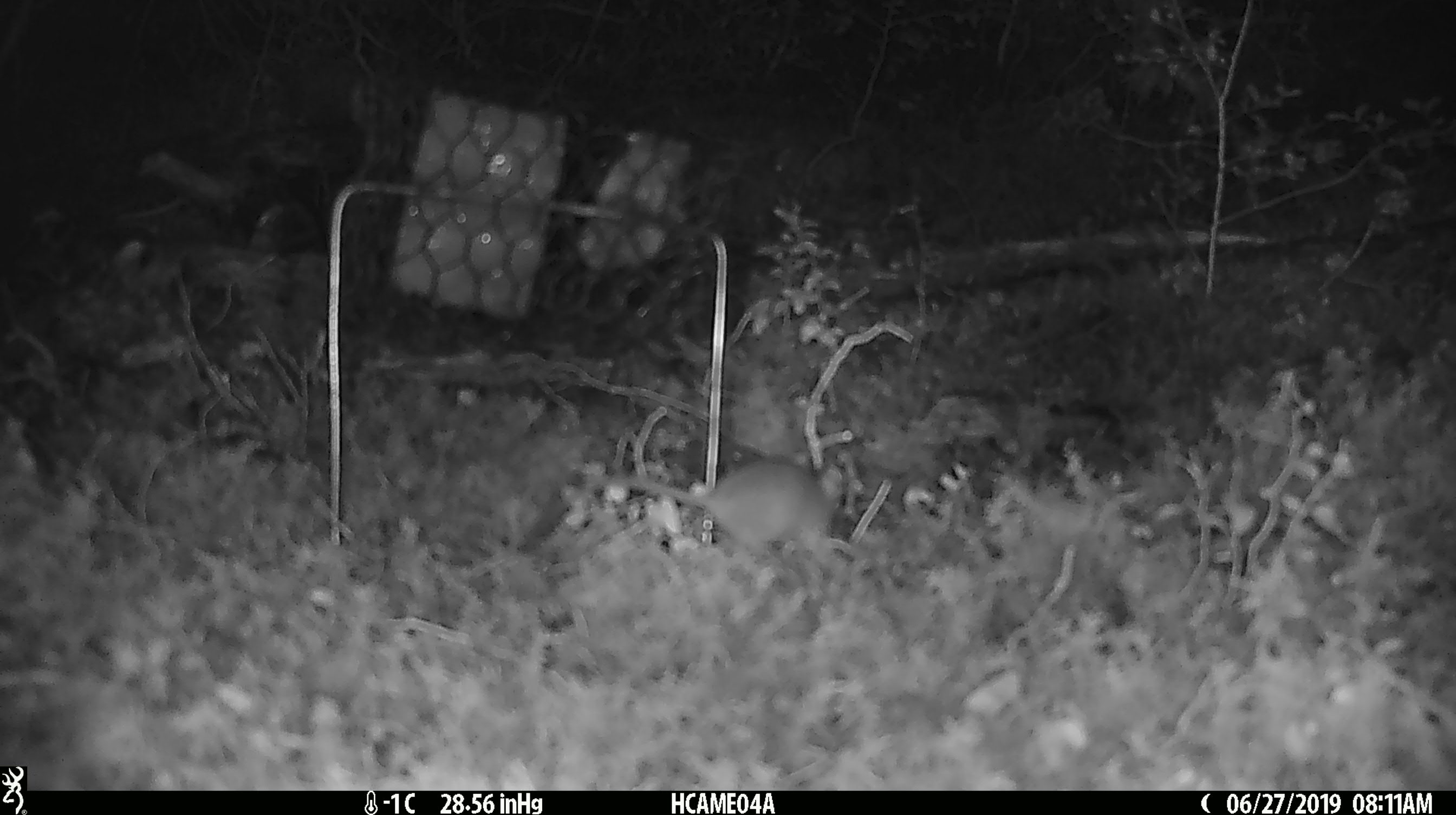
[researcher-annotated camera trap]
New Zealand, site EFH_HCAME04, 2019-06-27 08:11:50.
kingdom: Animalia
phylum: Chordata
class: Mammalia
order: Rodentia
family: Muridae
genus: Mus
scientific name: Mus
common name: mouse